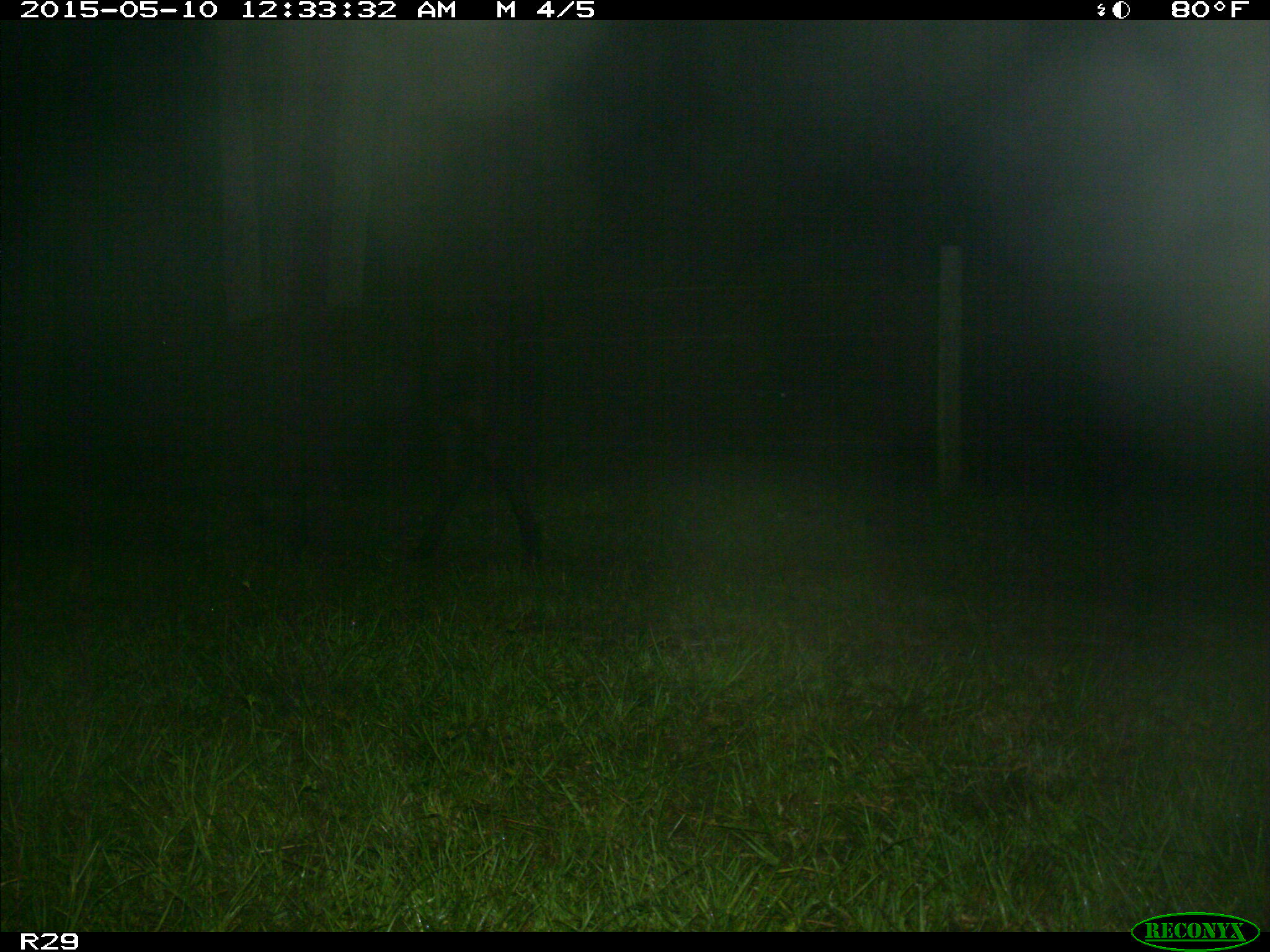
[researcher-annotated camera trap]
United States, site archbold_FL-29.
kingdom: Animalia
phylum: Chordata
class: Mammalia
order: Artiodactyla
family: Bovidae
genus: Bos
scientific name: Bos taurus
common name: domestic cow